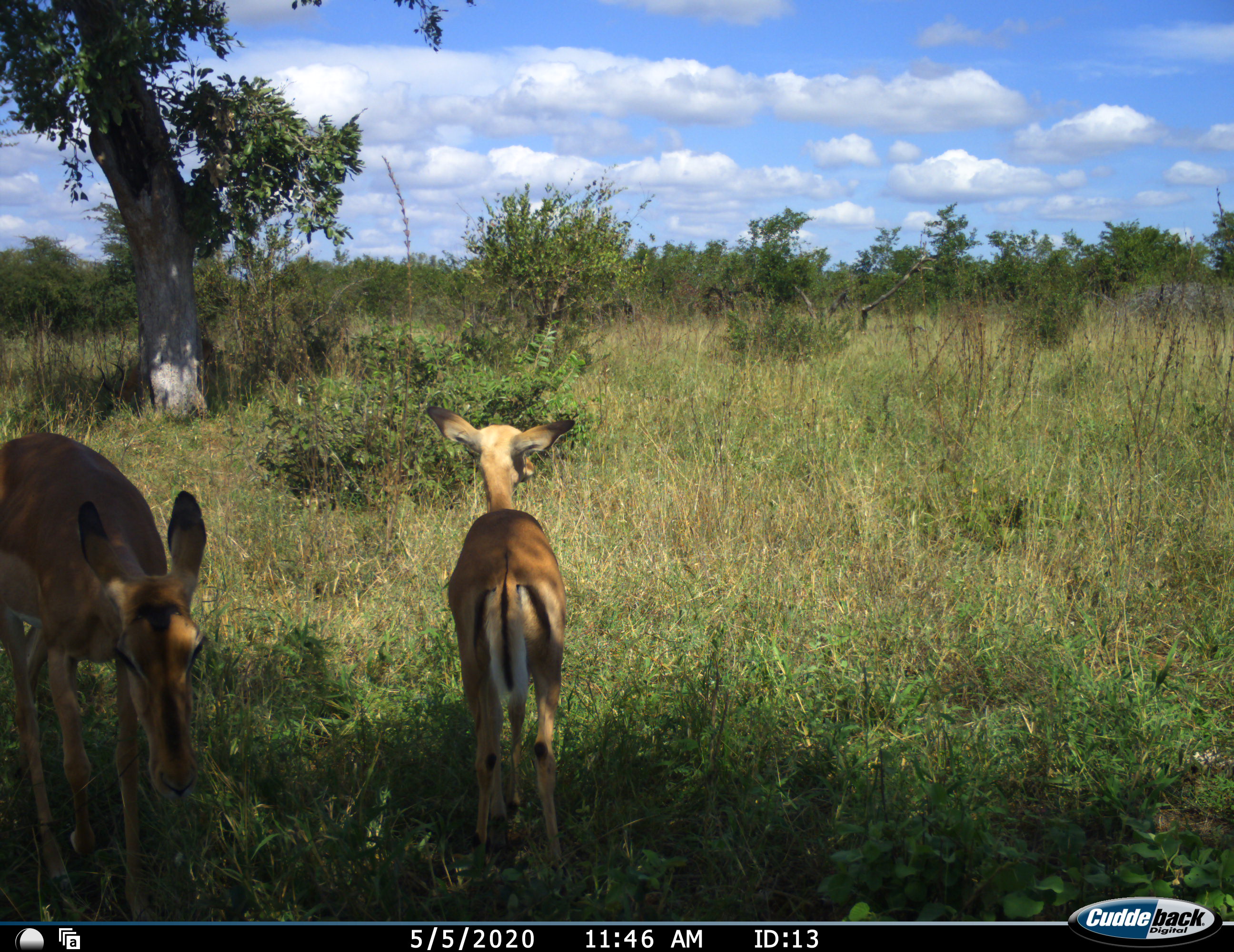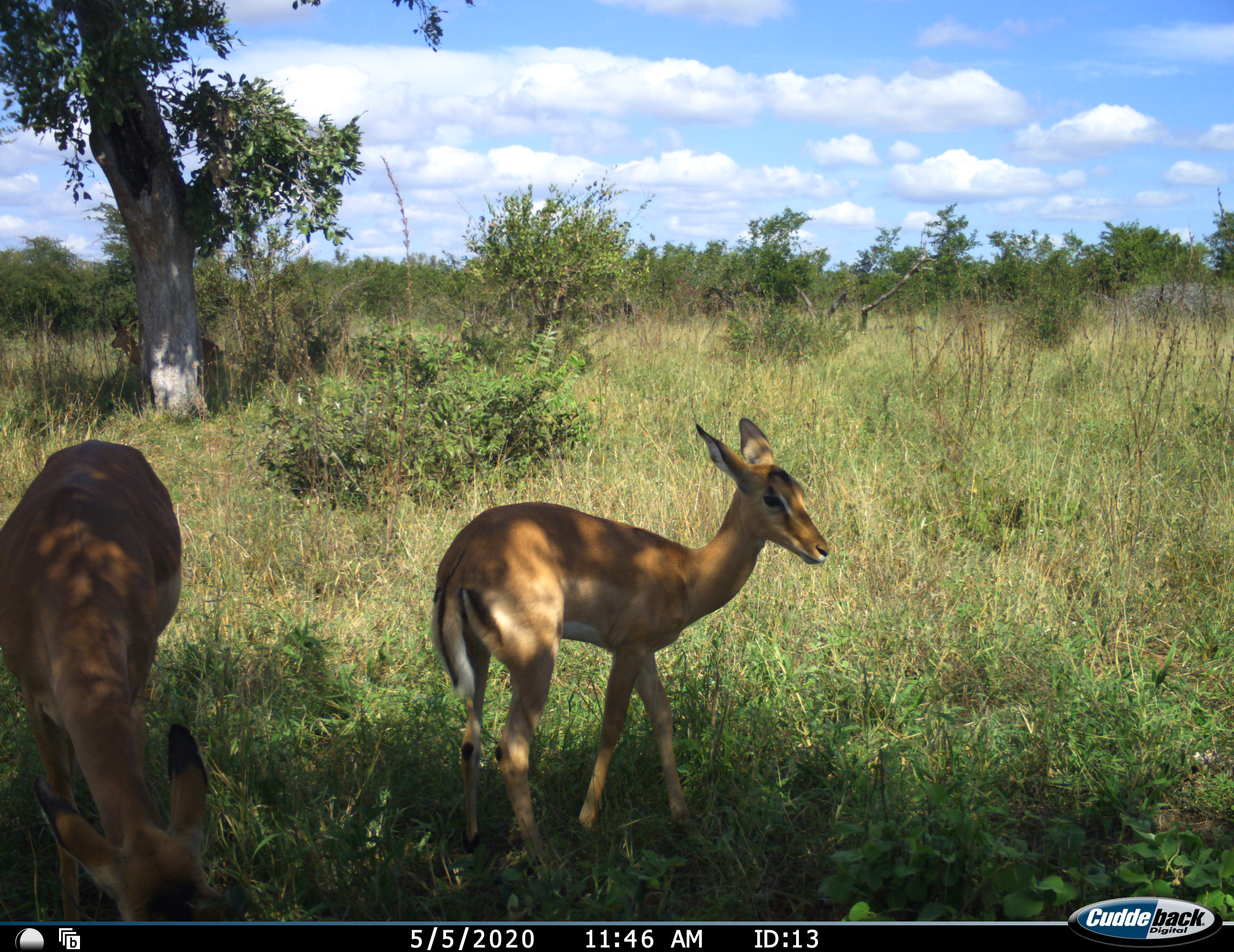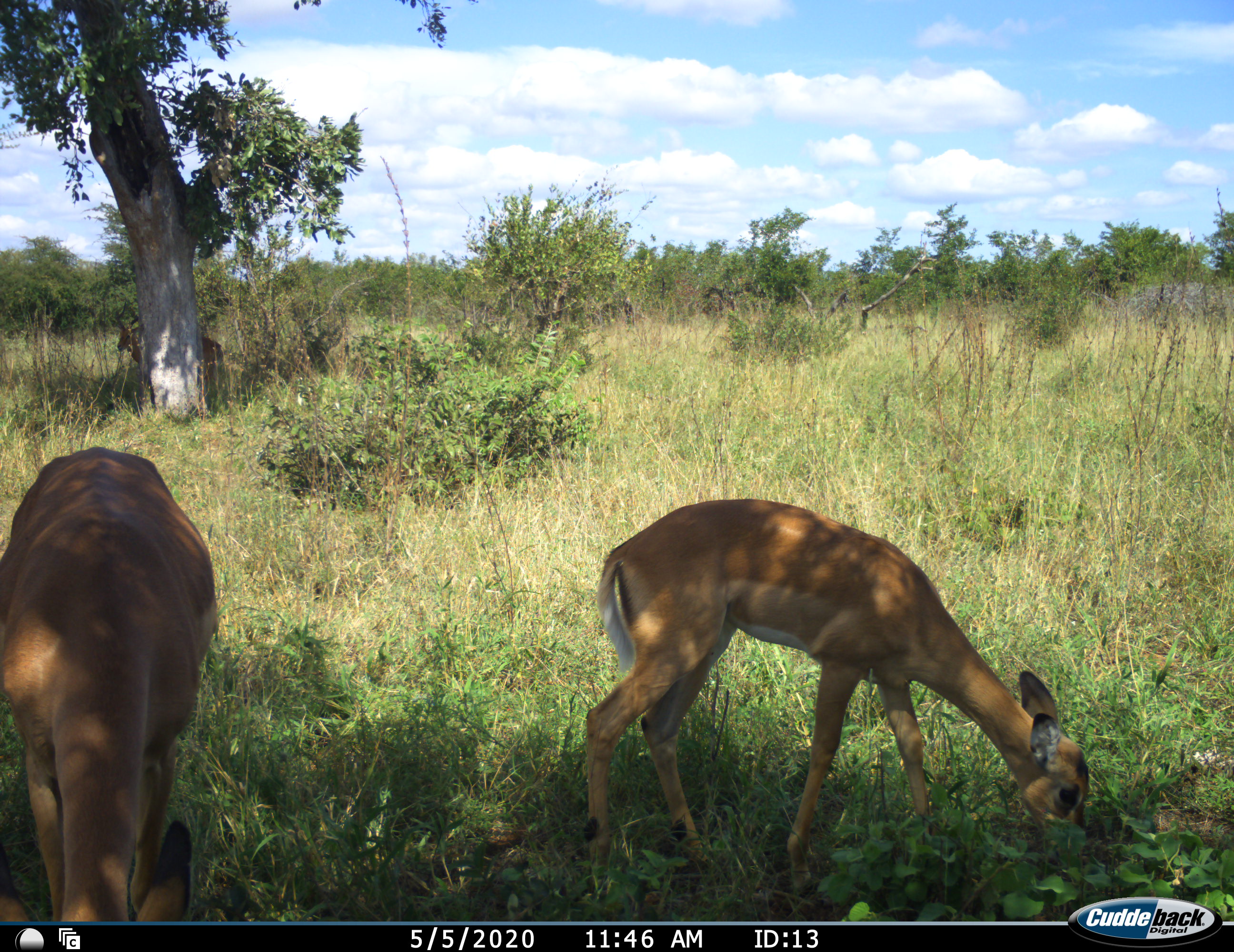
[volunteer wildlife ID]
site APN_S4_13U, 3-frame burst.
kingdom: Animalia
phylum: Chordata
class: Mammalia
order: Artiodactyla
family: Bovidae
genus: Aepyceros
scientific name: Aepyceros melampus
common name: impala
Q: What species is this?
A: Impala (Aepyceros melampus).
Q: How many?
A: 2.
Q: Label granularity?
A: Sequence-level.